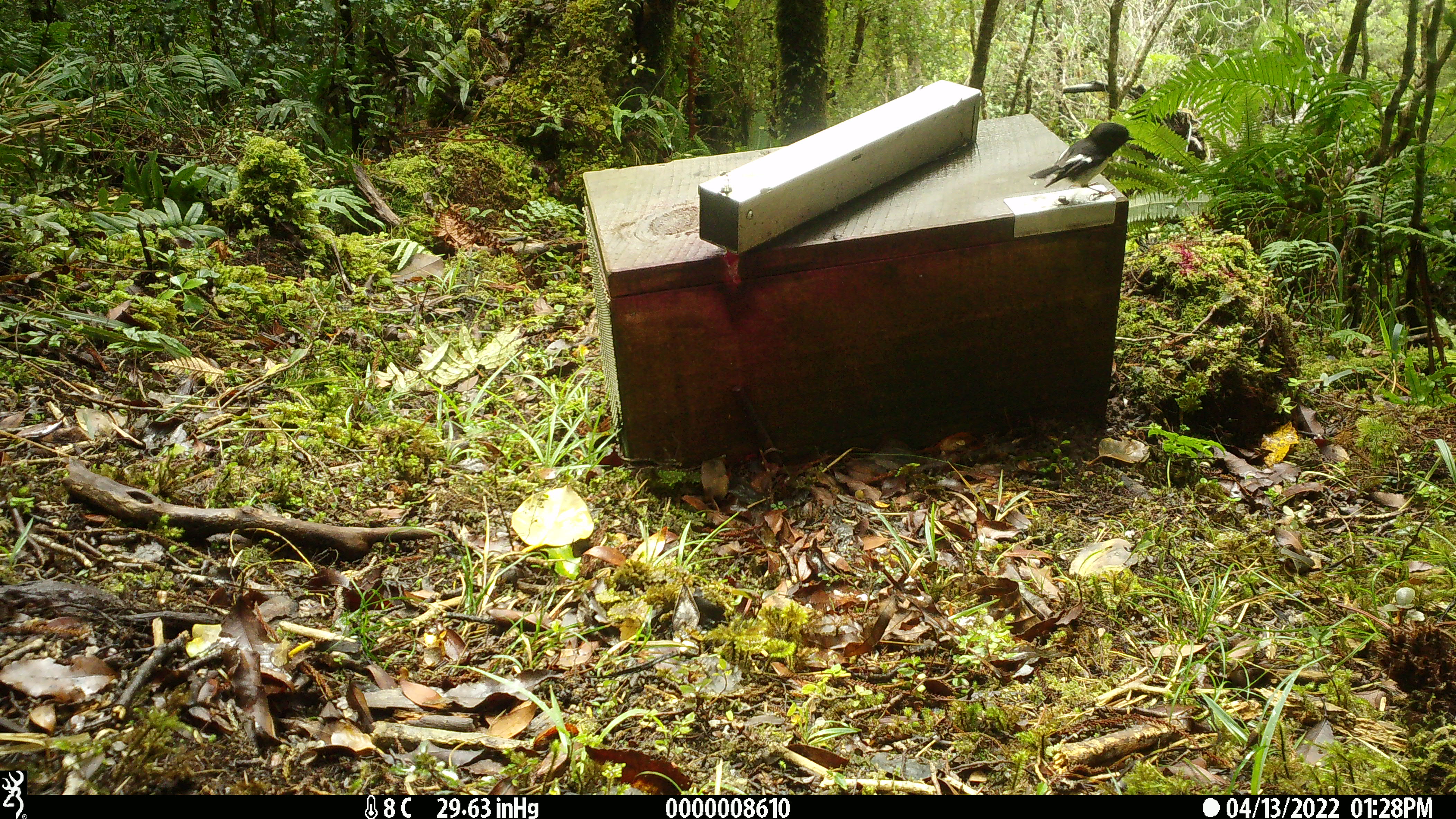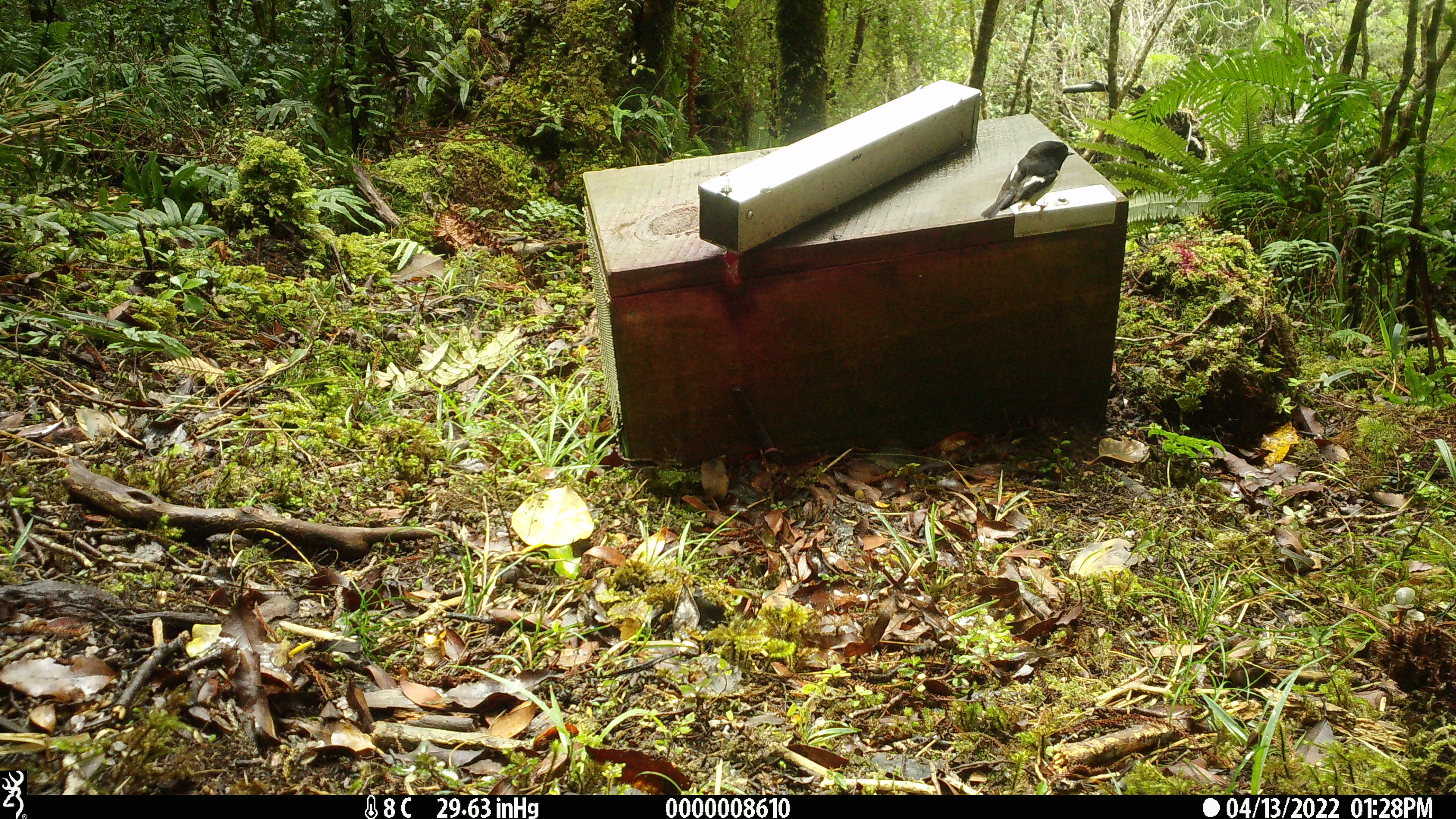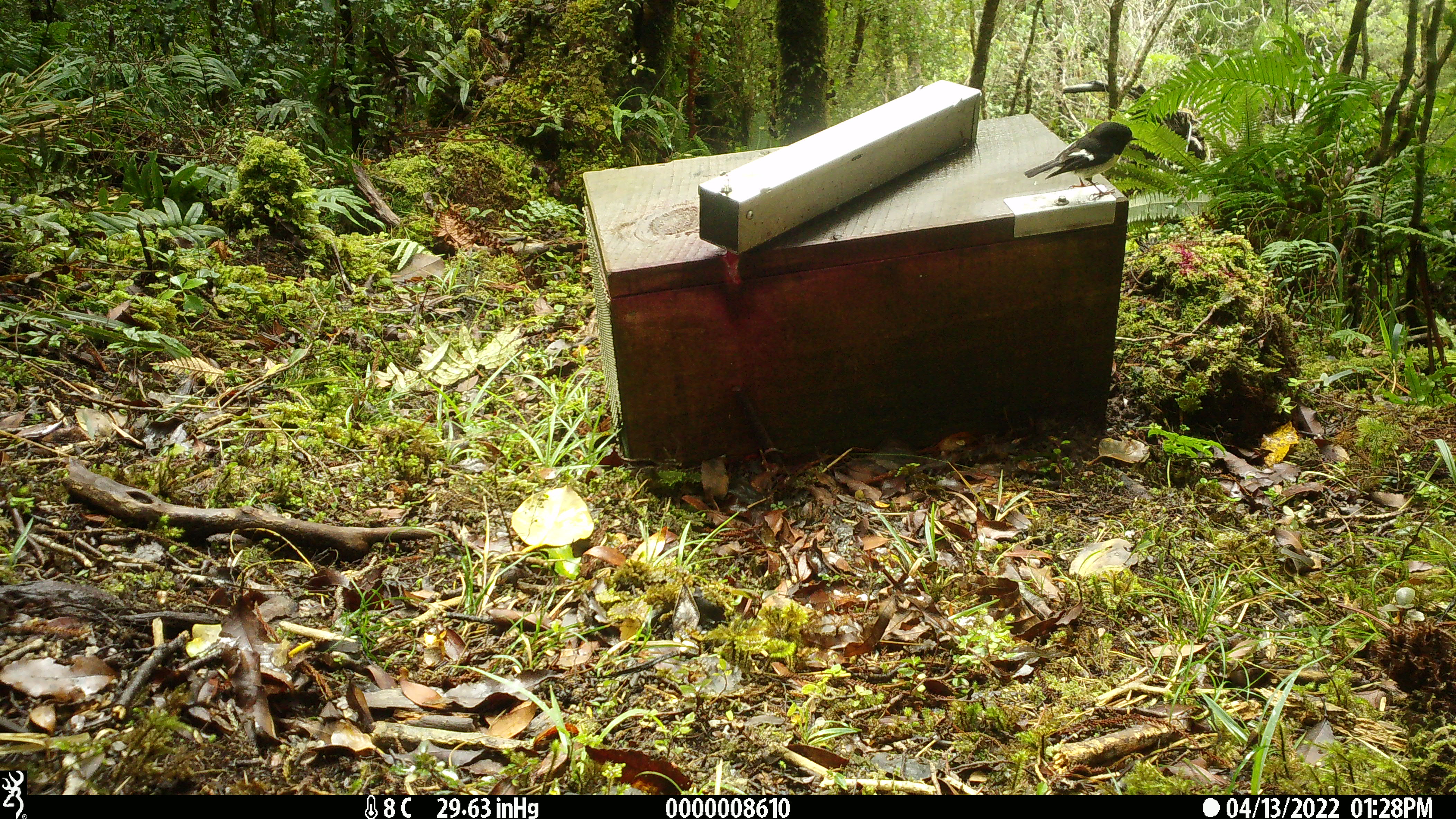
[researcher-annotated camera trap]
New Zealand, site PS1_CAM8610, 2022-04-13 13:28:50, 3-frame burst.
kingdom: Animalia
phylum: Chordata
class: Aves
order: Passeriformes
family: Petroicidae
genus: Petroica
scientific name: Petroica macrocephala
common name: tomtit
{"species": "tomtit (Petroica macrocephala)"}